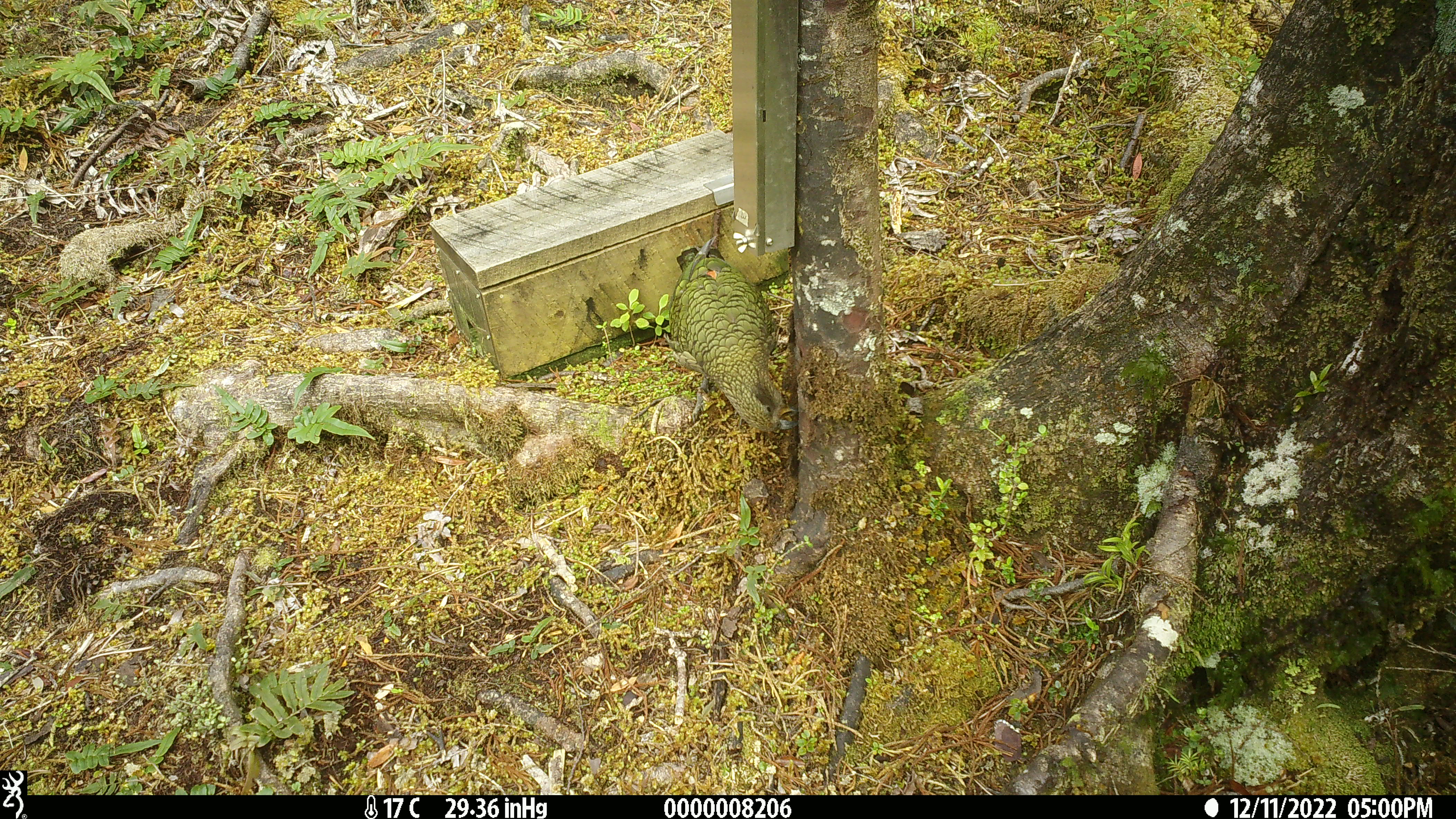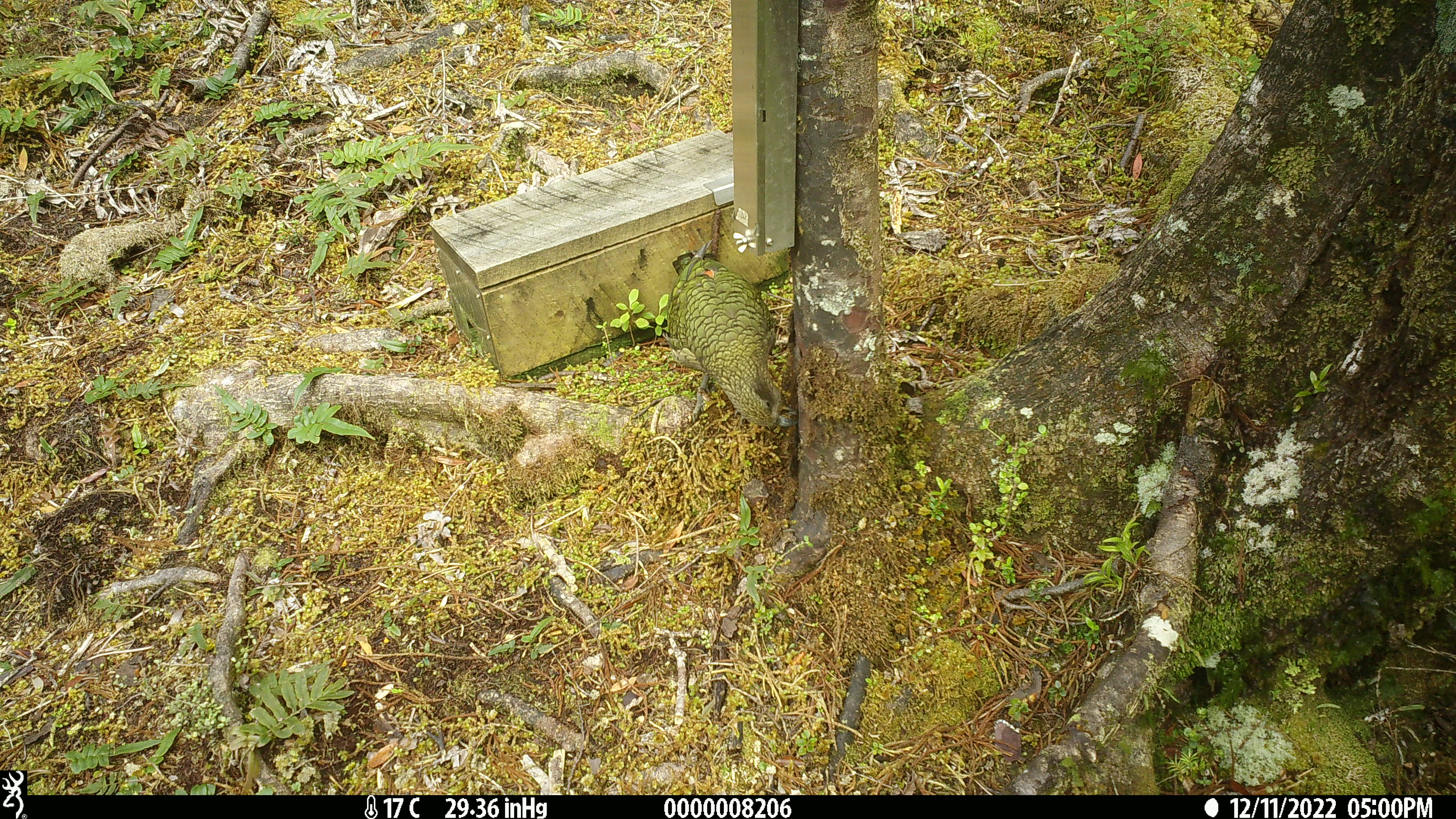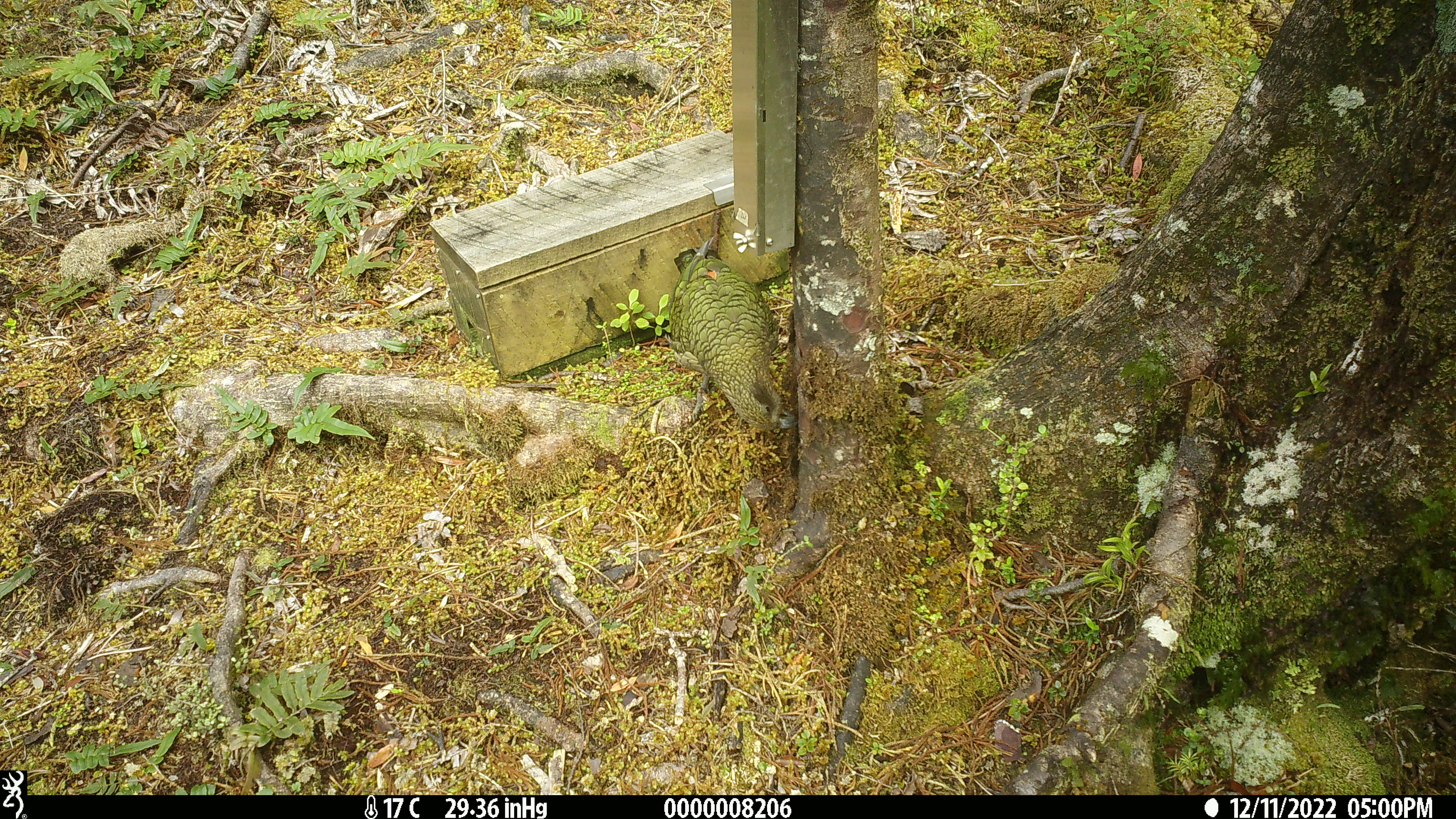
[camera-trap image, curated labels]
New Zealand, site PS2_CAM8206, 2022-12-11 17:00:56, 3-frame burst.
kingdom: Animalia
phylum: Chordata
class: Aves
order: Psittaciformes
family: Strigopidae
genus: Nestor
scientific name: Nestor notabilis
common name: kea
Kea (Nestor notabilis).